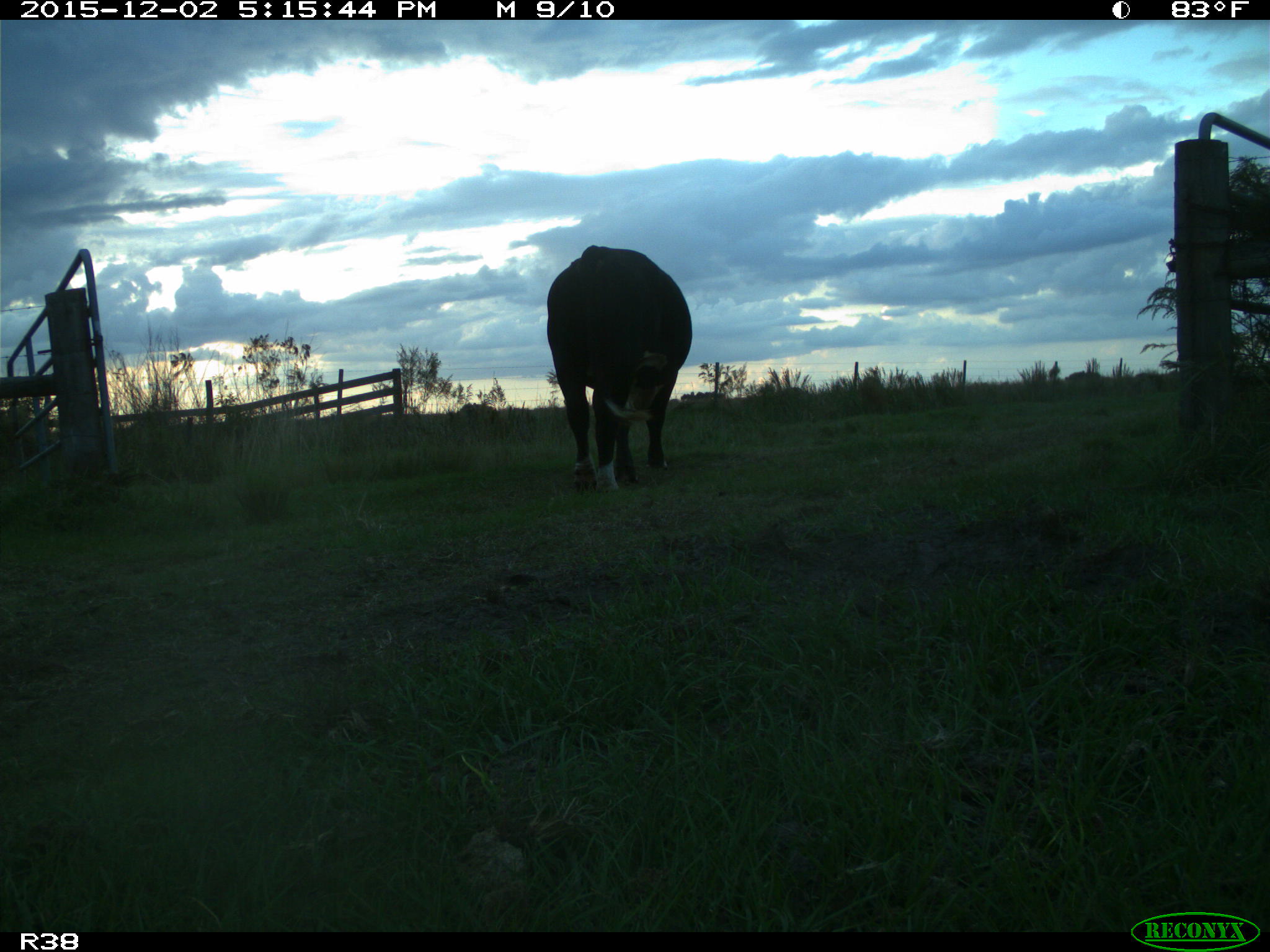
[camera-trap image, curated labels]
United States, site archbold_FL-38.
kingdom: Animalia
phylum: Chordata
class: Mammalia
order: Artiodactyla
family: Bovidae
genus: Bos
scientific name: Bos taurus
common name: domestic cow